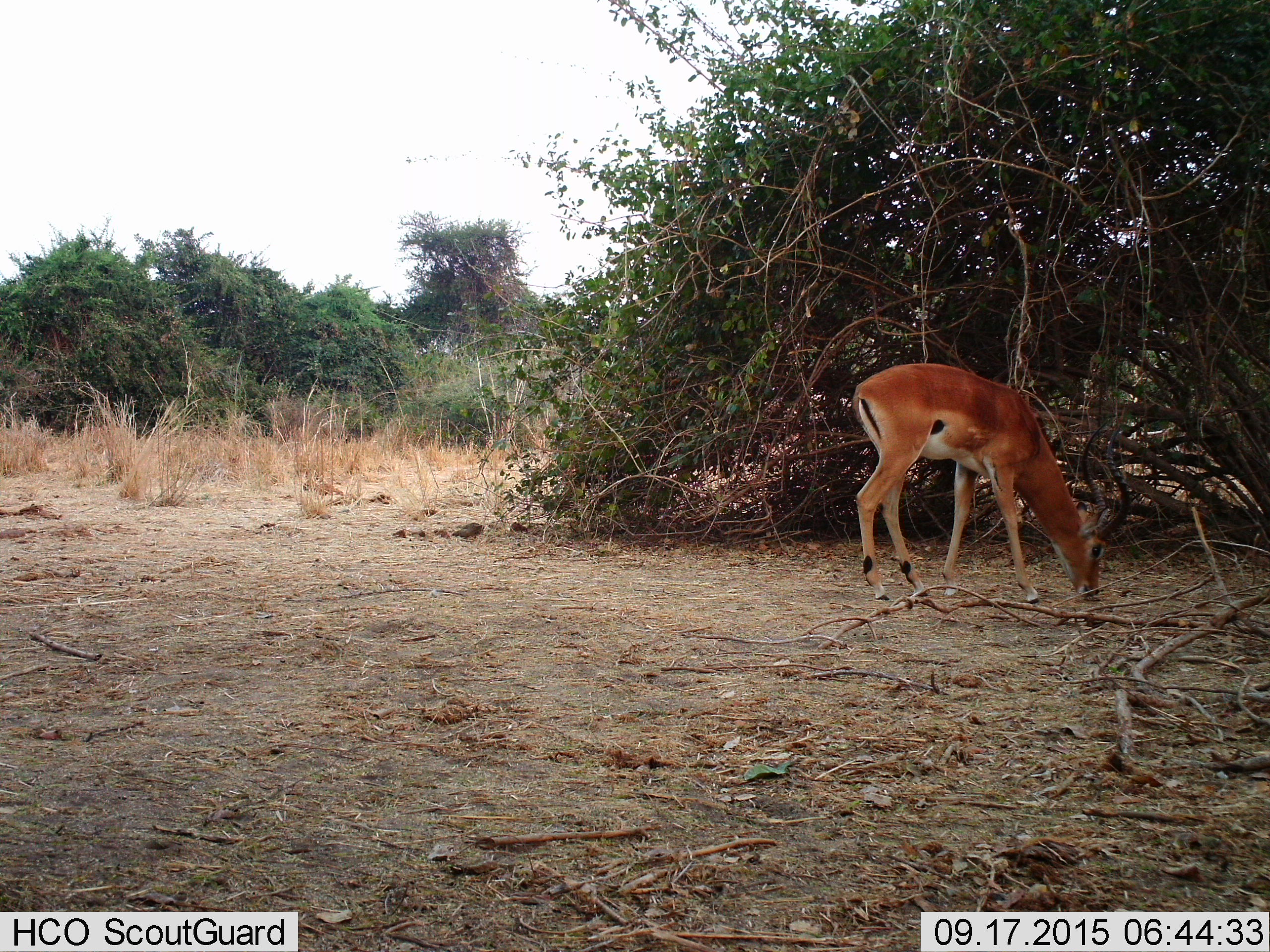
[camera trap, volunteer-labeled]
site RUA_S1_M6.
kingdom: Animalia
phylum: Chordata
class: Mammalia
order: Artiodactyla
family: Bovidae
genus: Aepyceros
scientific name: Aepyceros melampus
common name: impala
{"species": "impala (Aepyceros melampus)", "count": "1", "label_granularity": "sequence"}